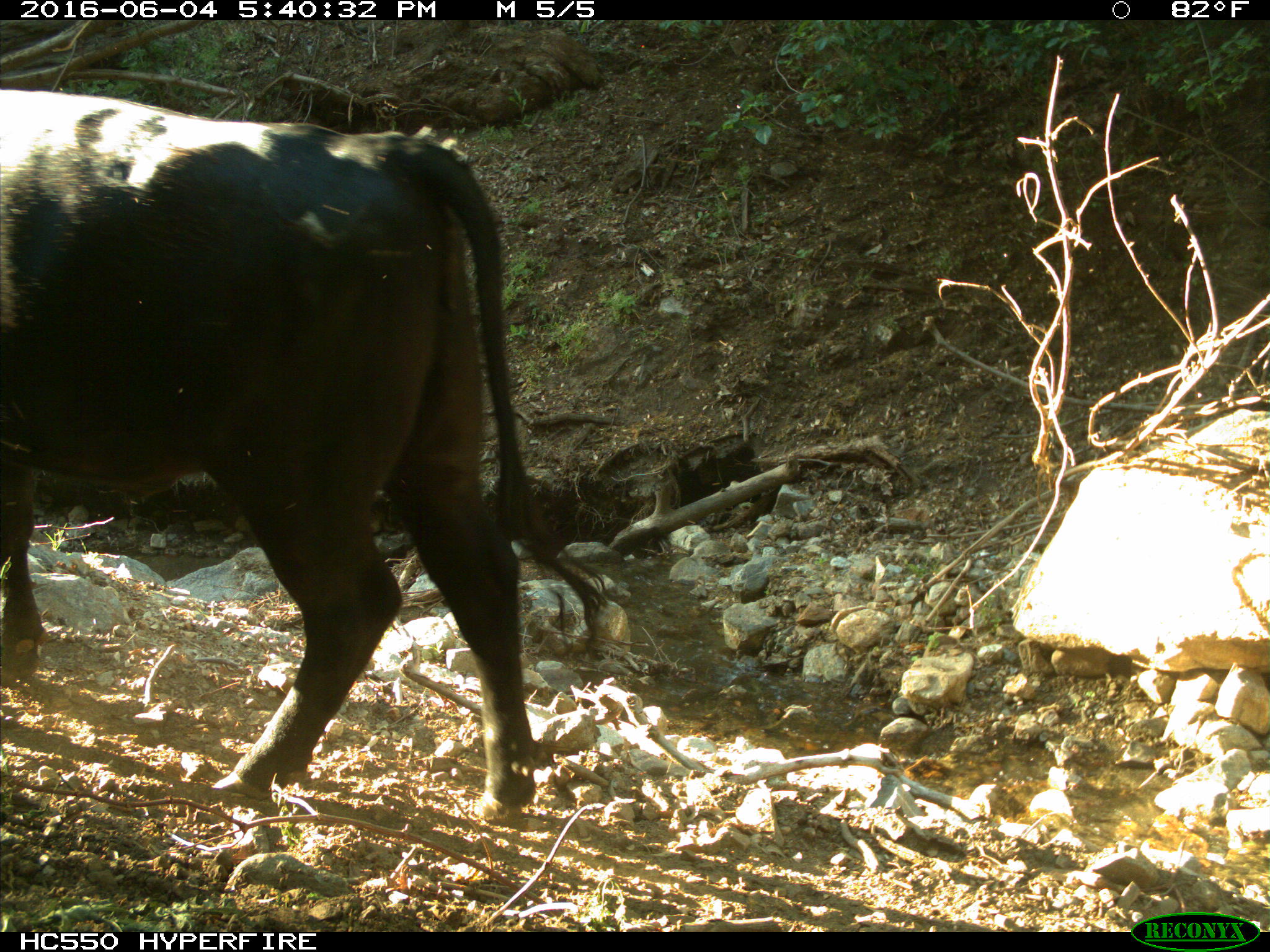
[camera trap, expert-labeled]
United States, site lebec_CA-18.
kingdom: Animalia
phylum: Chordata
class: Mammalia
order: Artiodactyla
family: Bovidae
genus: Bos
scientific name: Bos taurus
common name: domestic cow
Bos taurus (domestic cow).